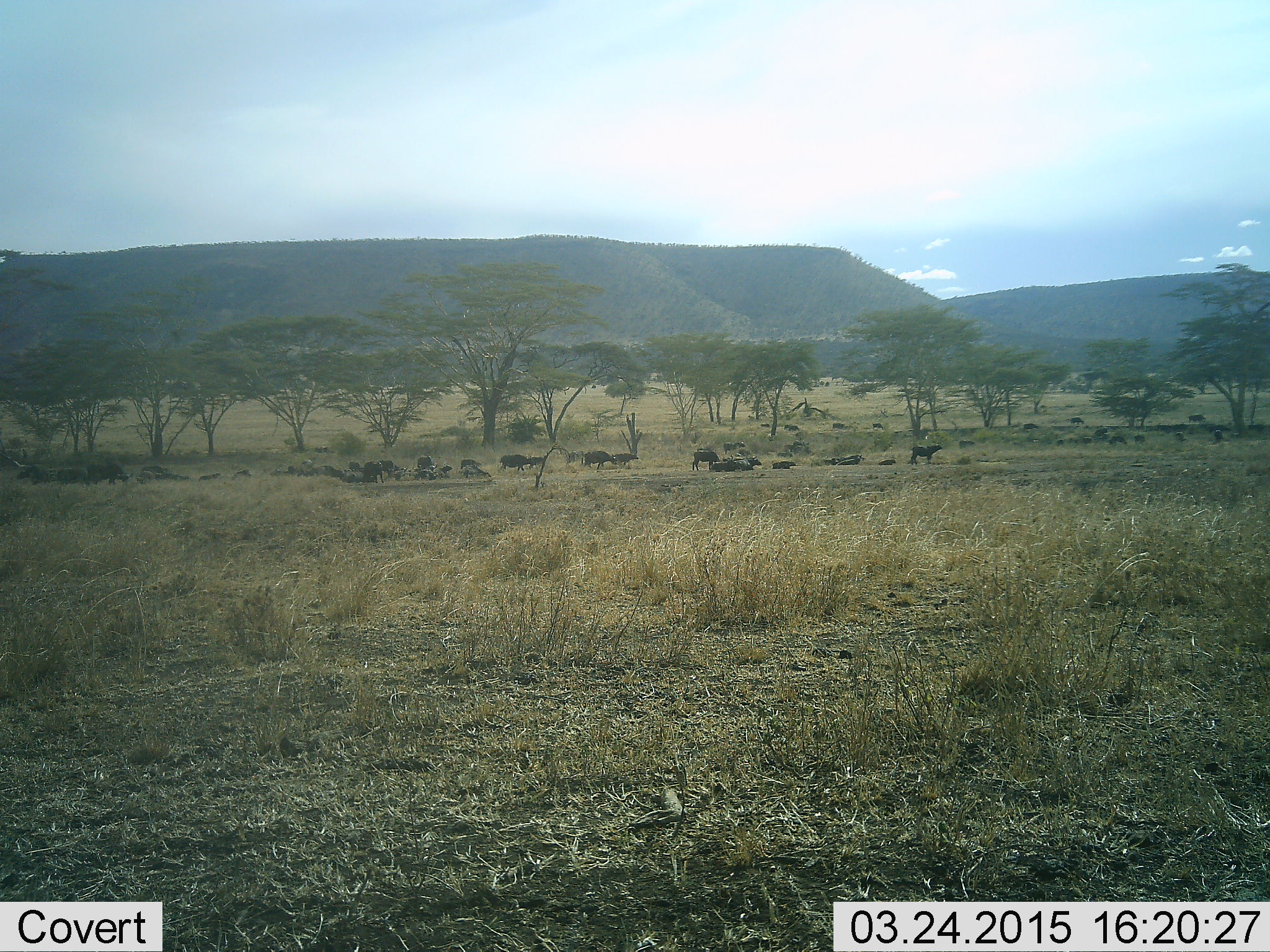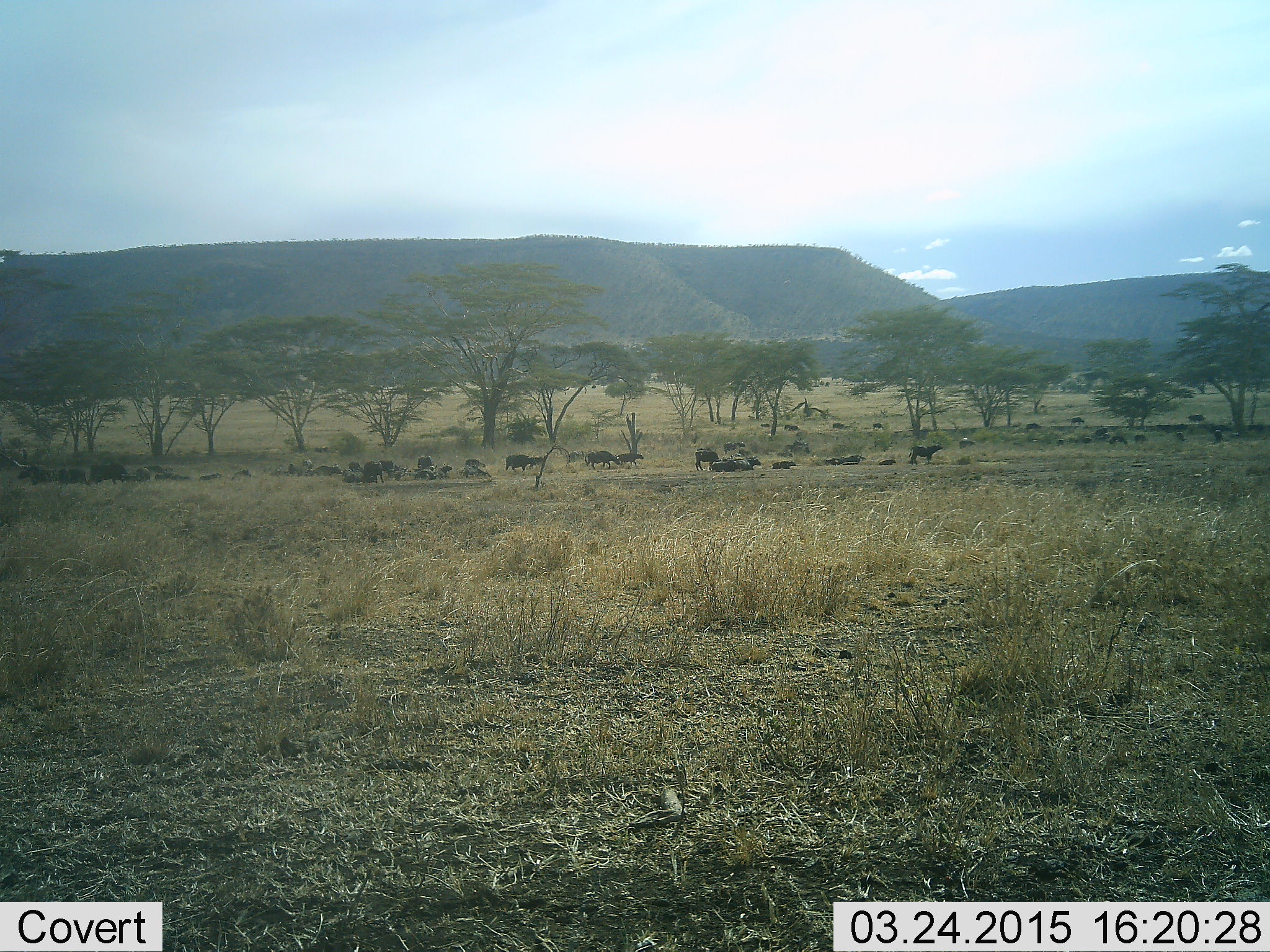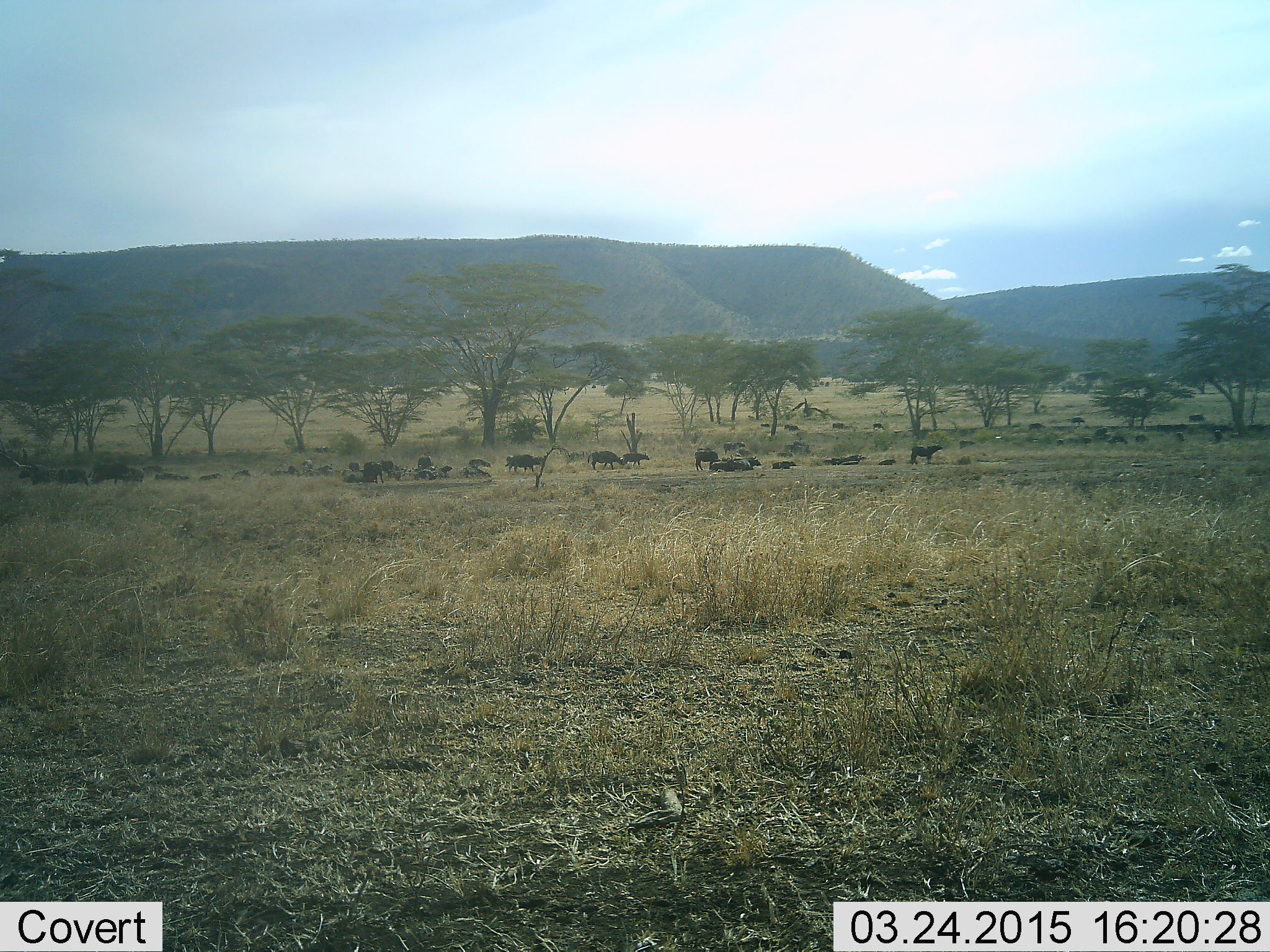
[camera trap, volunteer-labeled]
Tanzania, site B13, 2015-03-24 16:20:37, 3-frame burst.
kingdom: Animalia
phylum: Chordata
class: Mammalia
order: Artiodactyla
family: Bovidae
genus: Connochaetes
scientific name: Connochaetes taurinus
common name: blue wildebeest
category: wildebeest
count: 11-50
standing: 50%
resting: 80%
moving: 50%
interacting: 0%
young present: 0%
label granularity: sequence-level